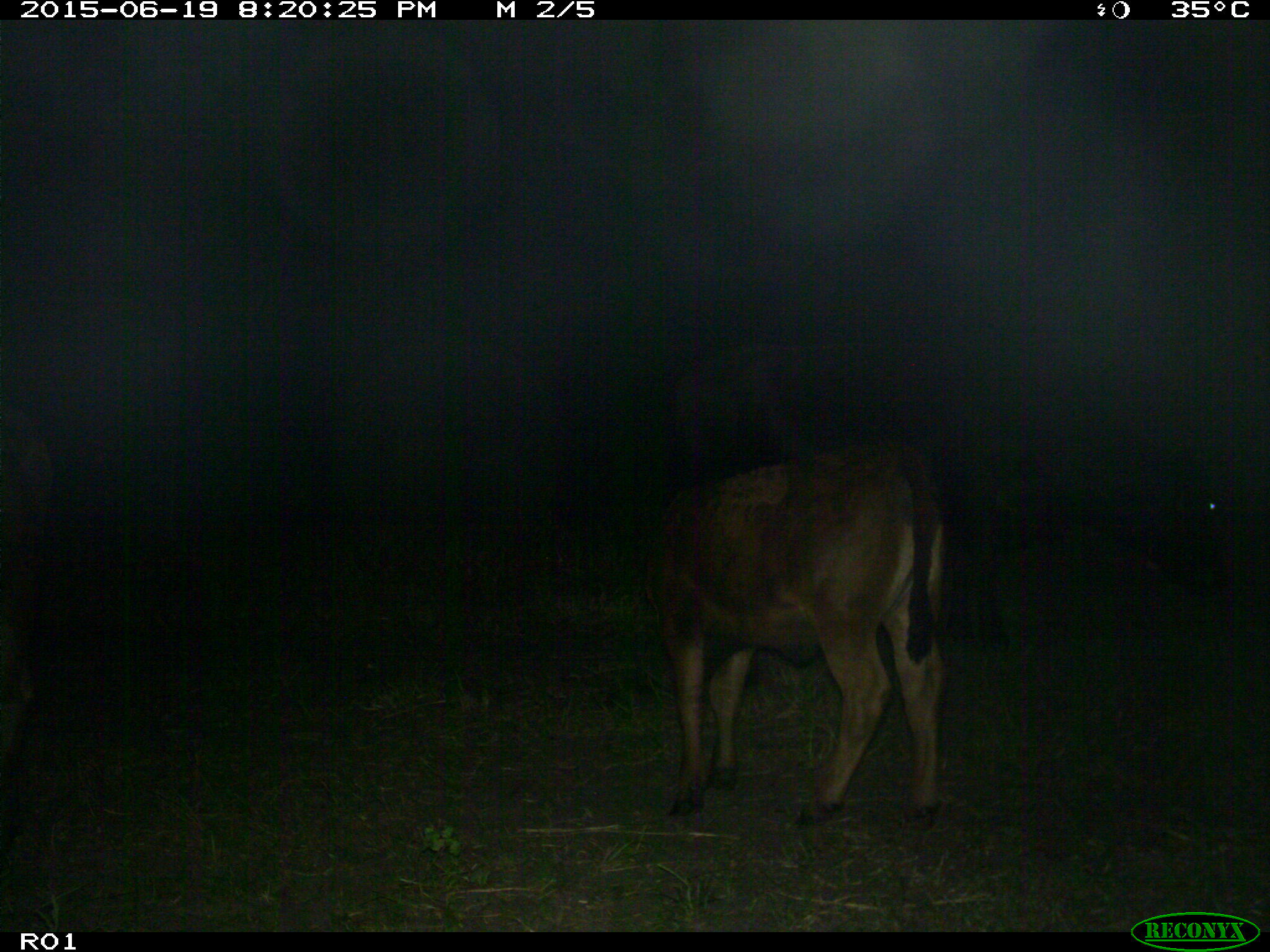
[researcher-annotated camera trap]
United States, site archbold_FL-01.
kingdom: Animalia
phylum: Chordata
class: Mammalia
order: Artiodactyla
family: Bovidae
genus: Bos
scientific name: Bos taurus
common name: domestic cow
Bos taurus (domestic cow).